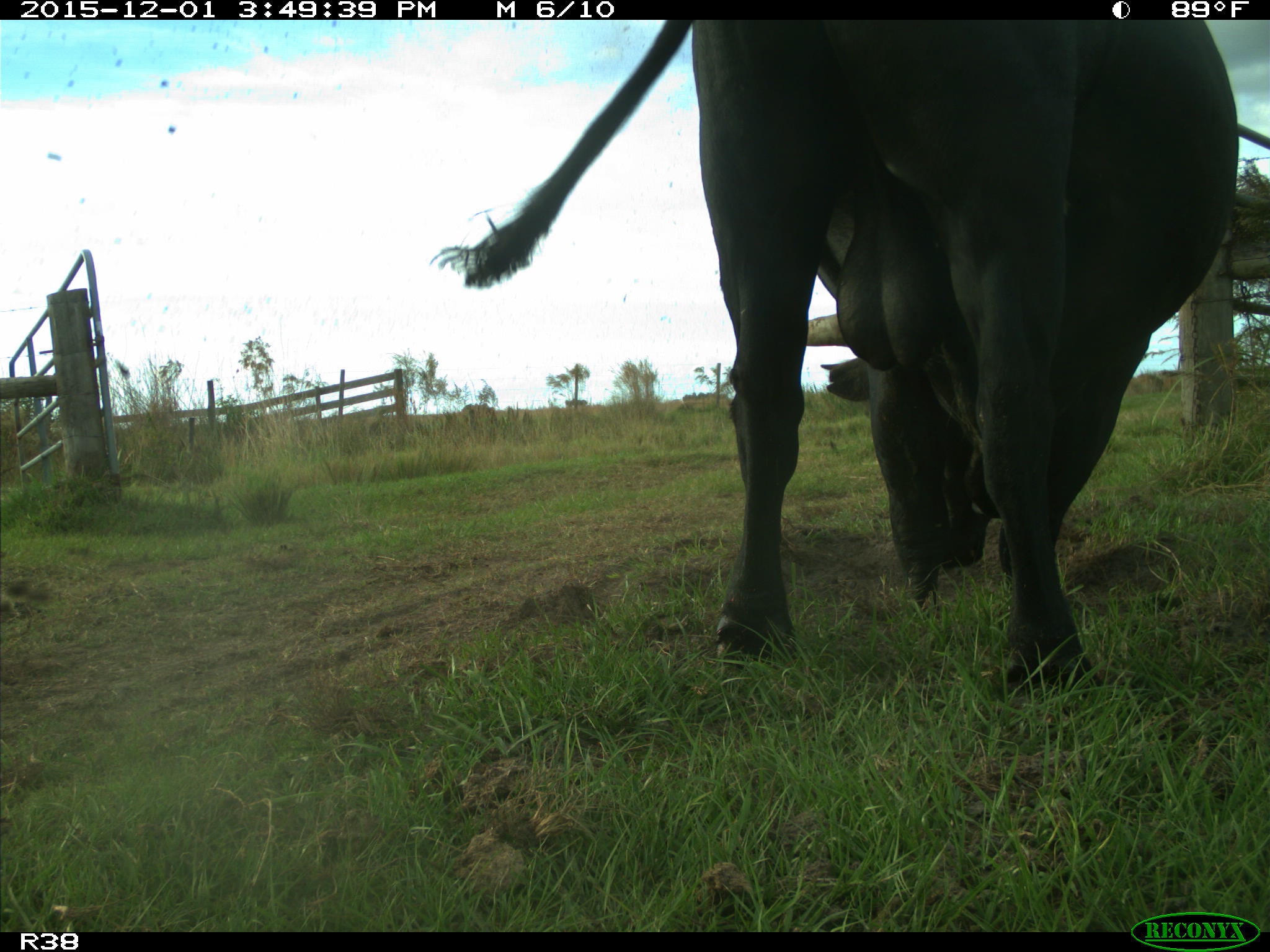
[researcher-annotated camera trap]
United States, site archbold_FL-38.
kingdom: Animalia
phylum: Chordata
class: Mammalia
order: Artiodactyla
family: Bovidae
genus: Bos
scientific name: Bos taurus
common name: domestic cow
Bos taurus (domestic cow).